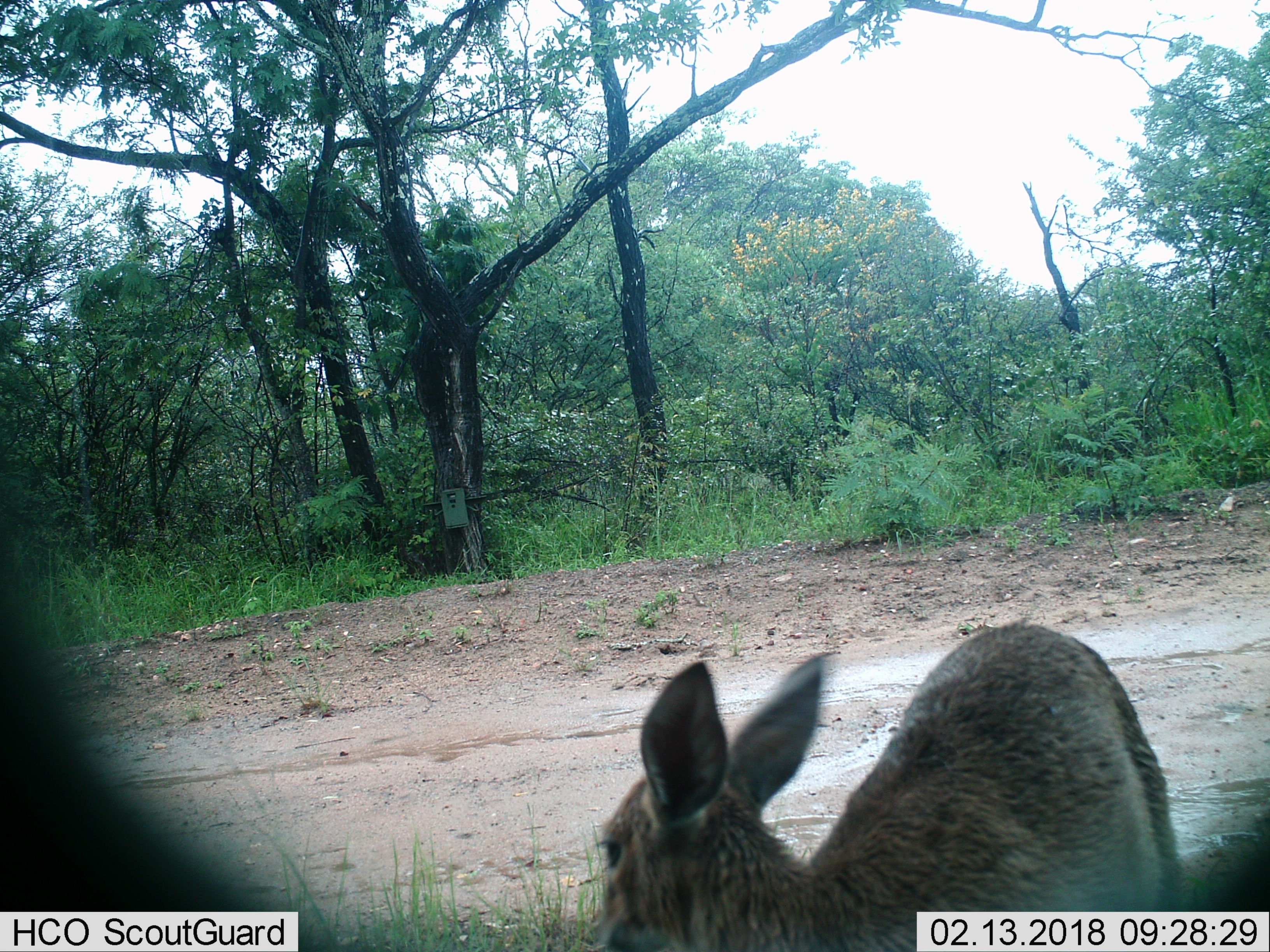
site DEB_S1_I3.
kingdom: Animalia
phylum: Chordata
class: Mammalia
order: Artiodactyla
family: Bovidae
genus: Sylvicapra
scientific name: Sylvicapra grimmia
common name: common duiker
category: duikercommongrey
Duikercommongrey (common duiker) (Sylvicapra grimmia), count 1. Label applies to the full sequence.